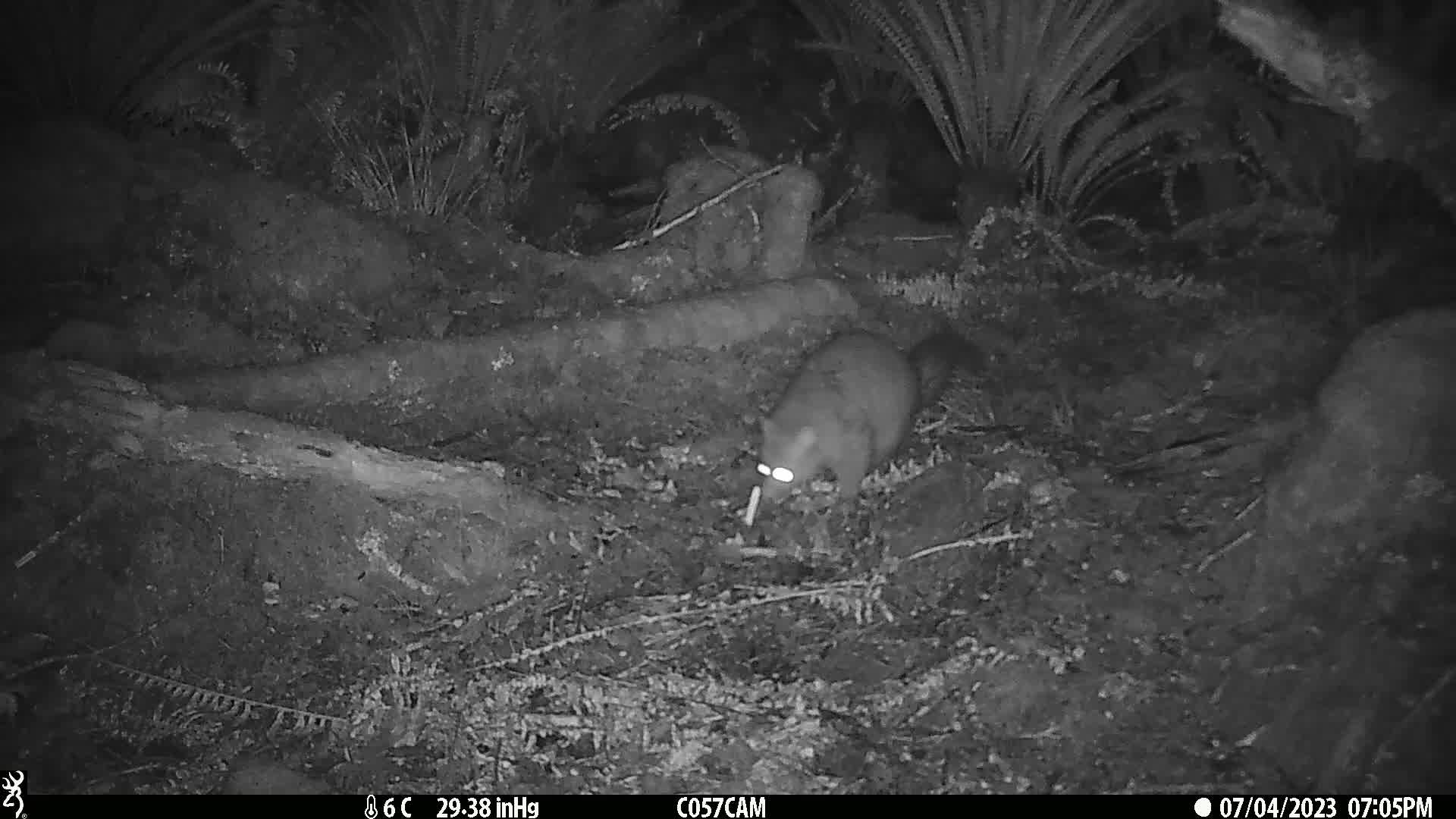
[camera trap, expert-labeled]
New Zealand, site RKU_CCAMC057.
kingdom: Animalia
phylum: Chordata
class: Mammalia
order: Diprotodontia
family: Phalangeridae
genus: Trichosurus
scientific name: Trichosurus vulpecula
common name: common brushtail possum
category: possum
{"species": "possum (common brushtail possum) (Trichosurus vulpecula)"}